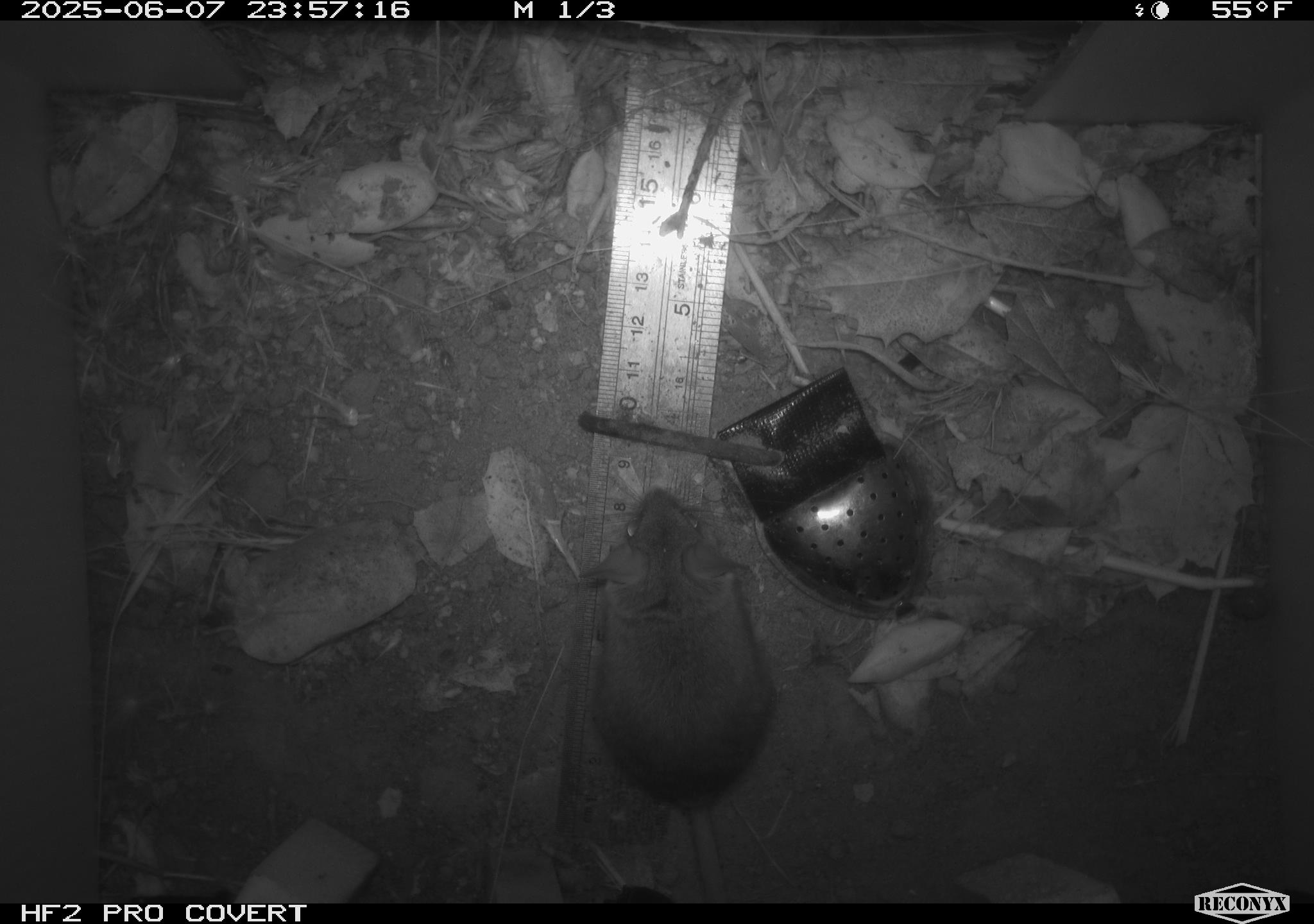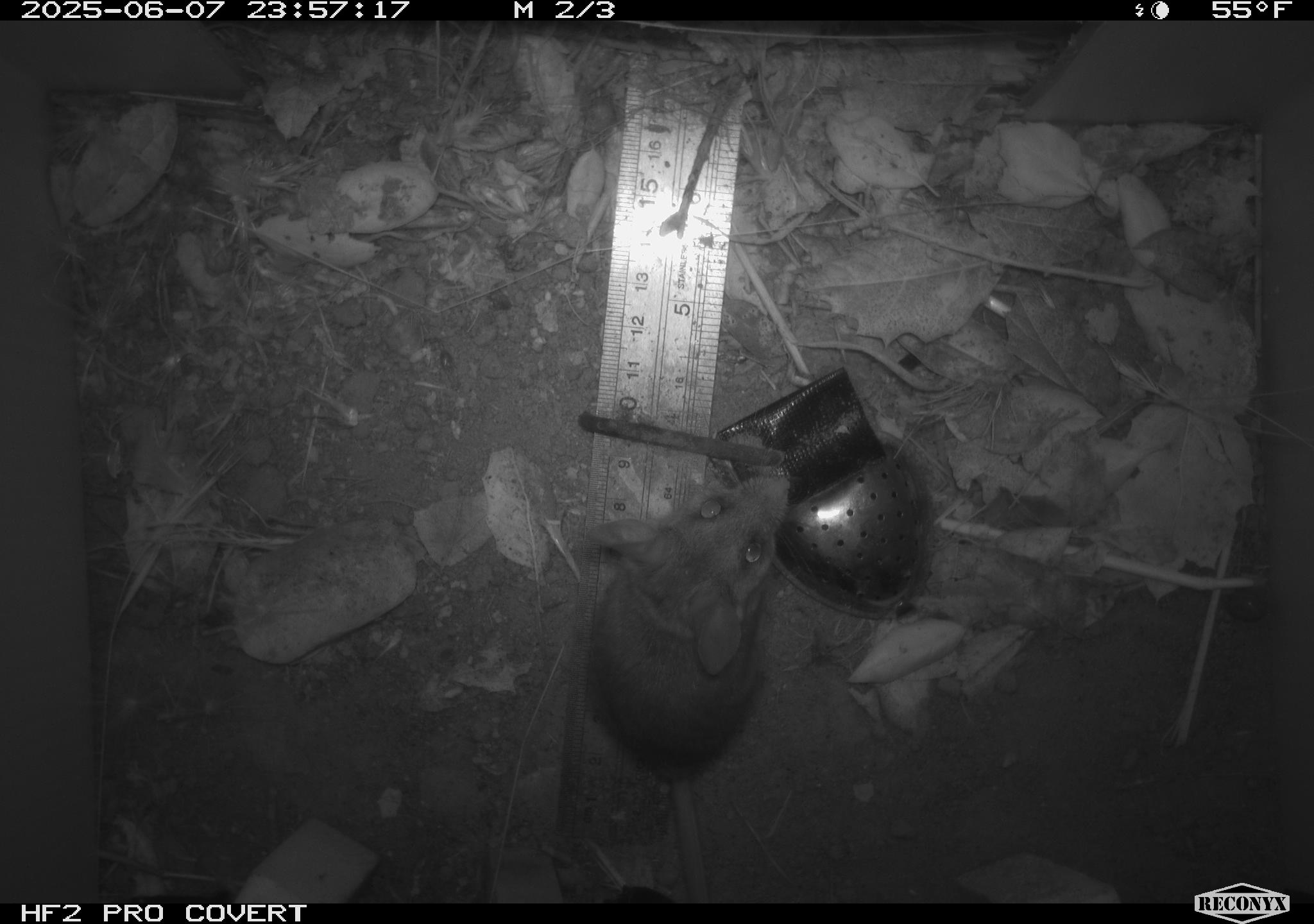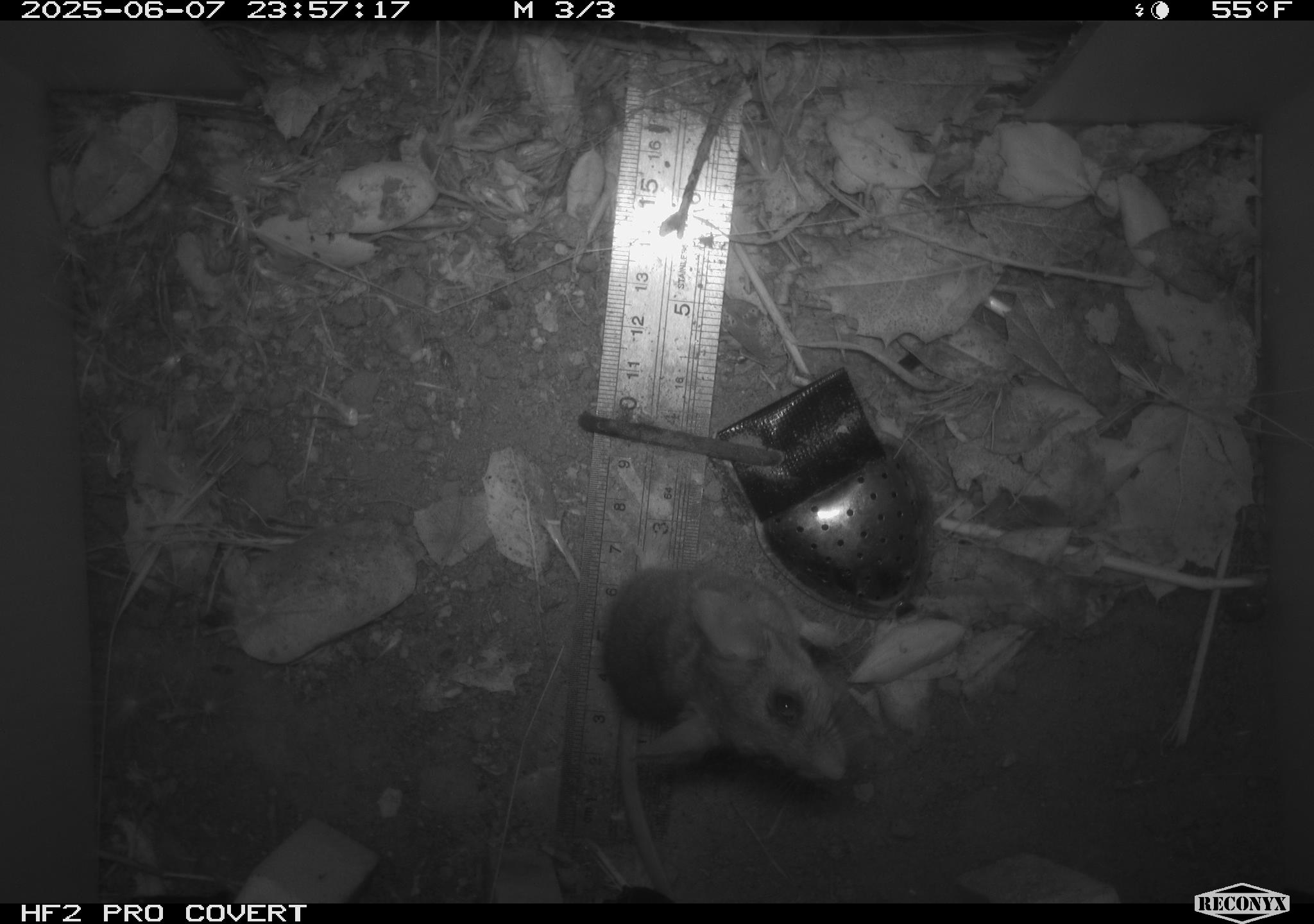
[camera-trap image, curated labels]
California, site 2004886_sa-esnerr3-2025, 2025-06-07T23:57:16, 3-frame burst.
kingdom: Animalia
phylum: Chordata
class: Mammalia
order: Rodentia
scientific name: Rodentia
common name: rodent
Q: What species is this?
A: Rodent (Rodentia).